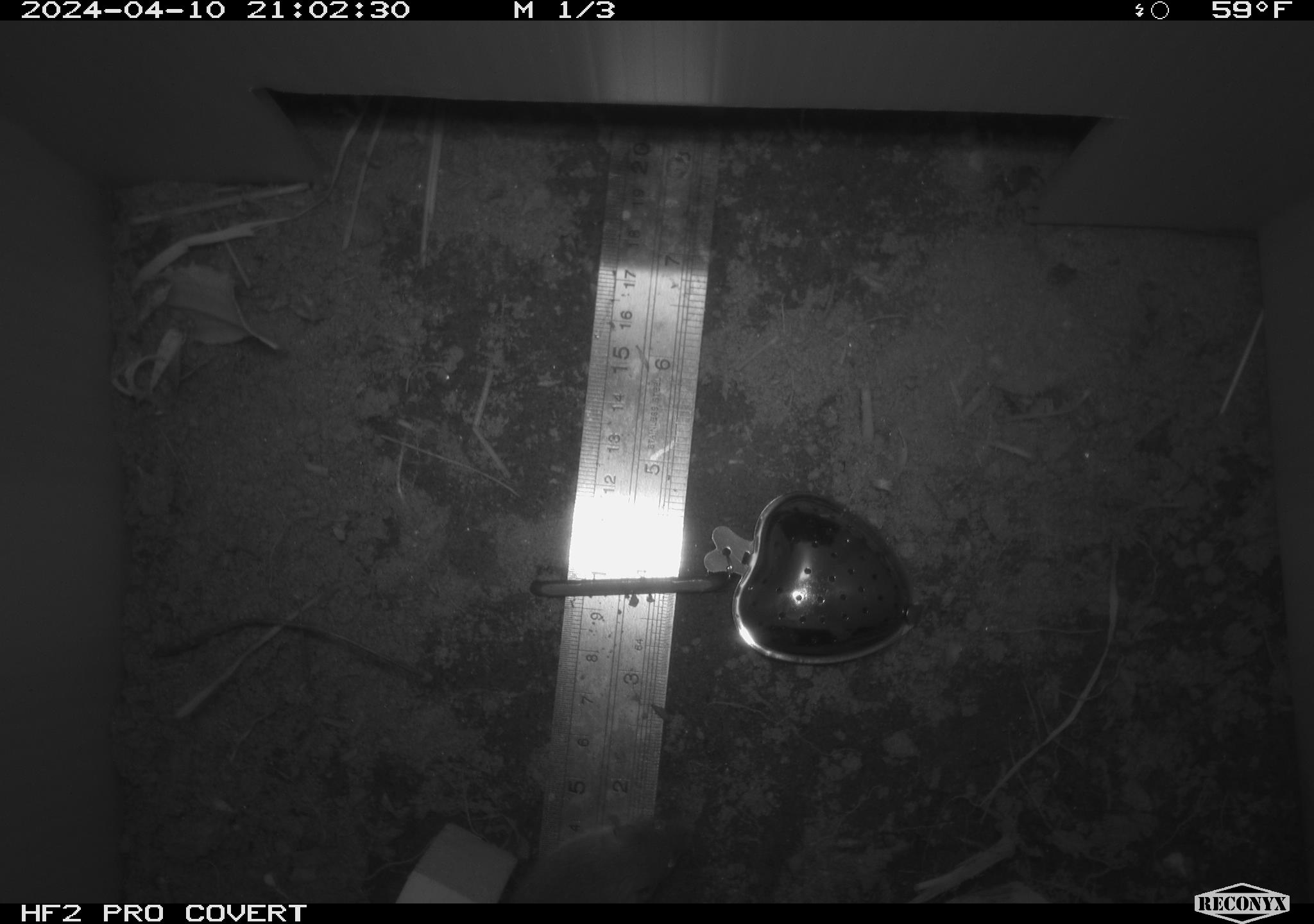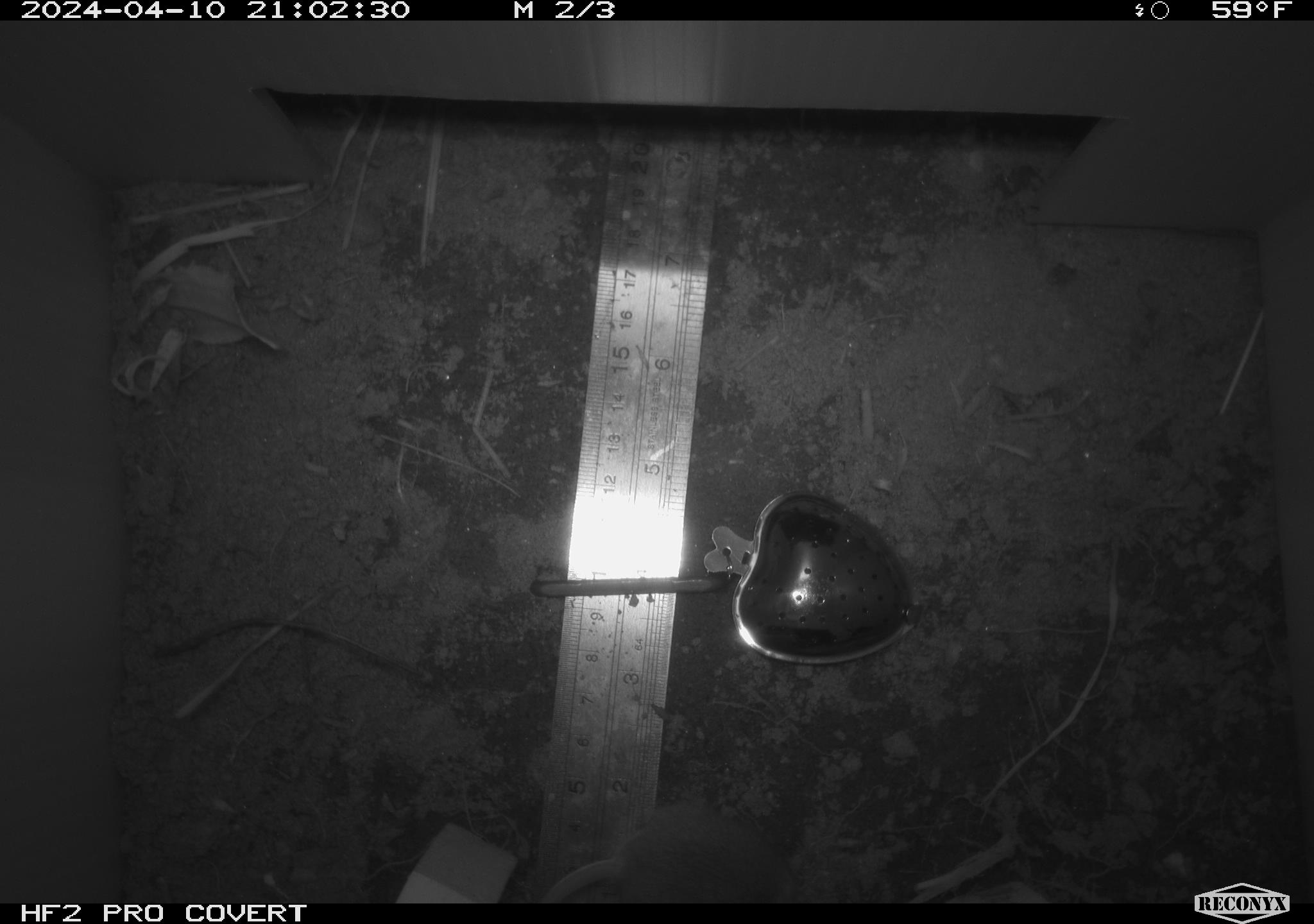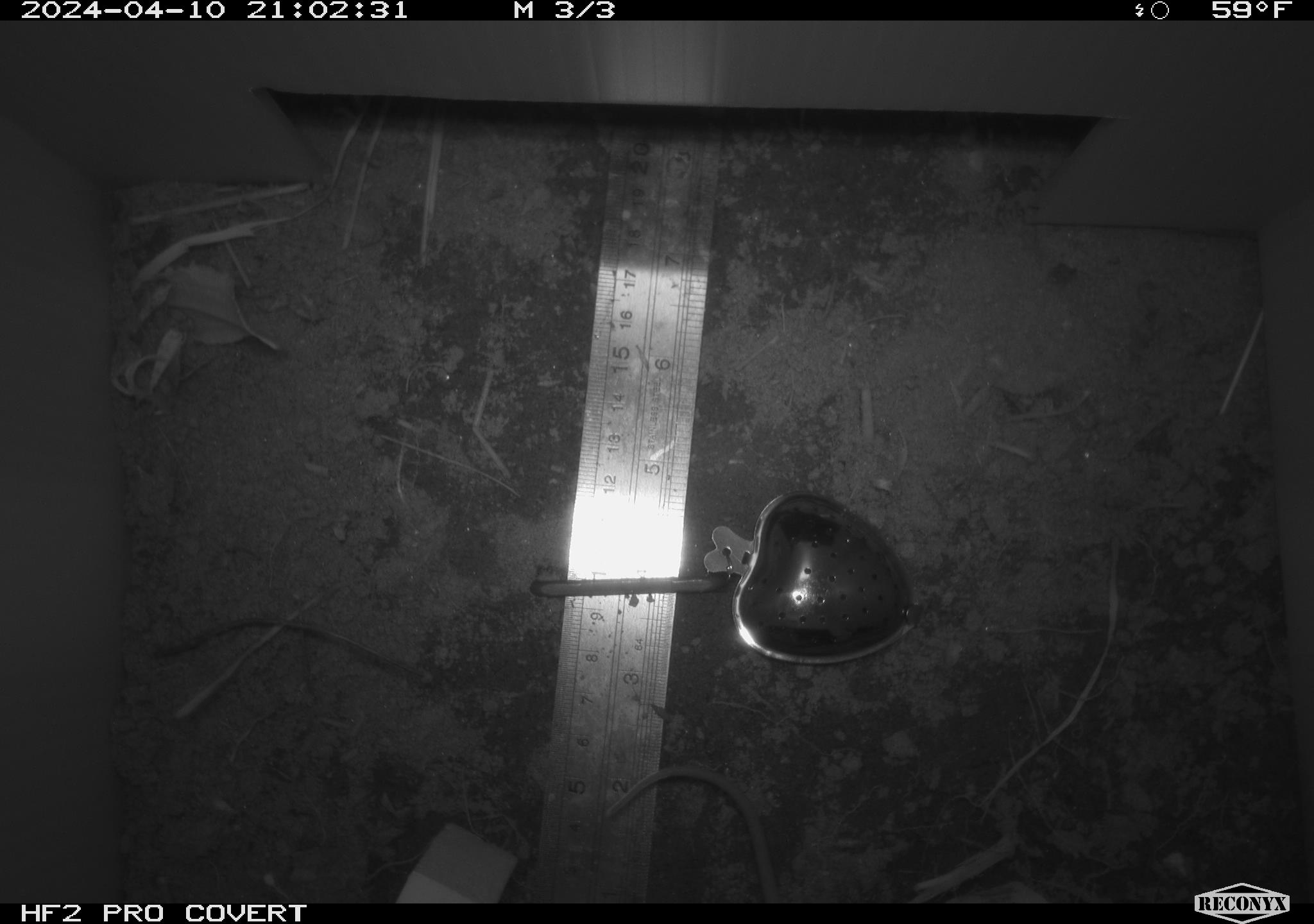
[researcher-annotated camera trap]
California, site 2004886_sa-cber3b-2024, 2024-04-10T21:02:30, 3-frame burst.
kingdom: Animalia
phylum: Chordata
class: Mammalia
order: Rodentia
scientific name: Rodentia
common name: mouse species